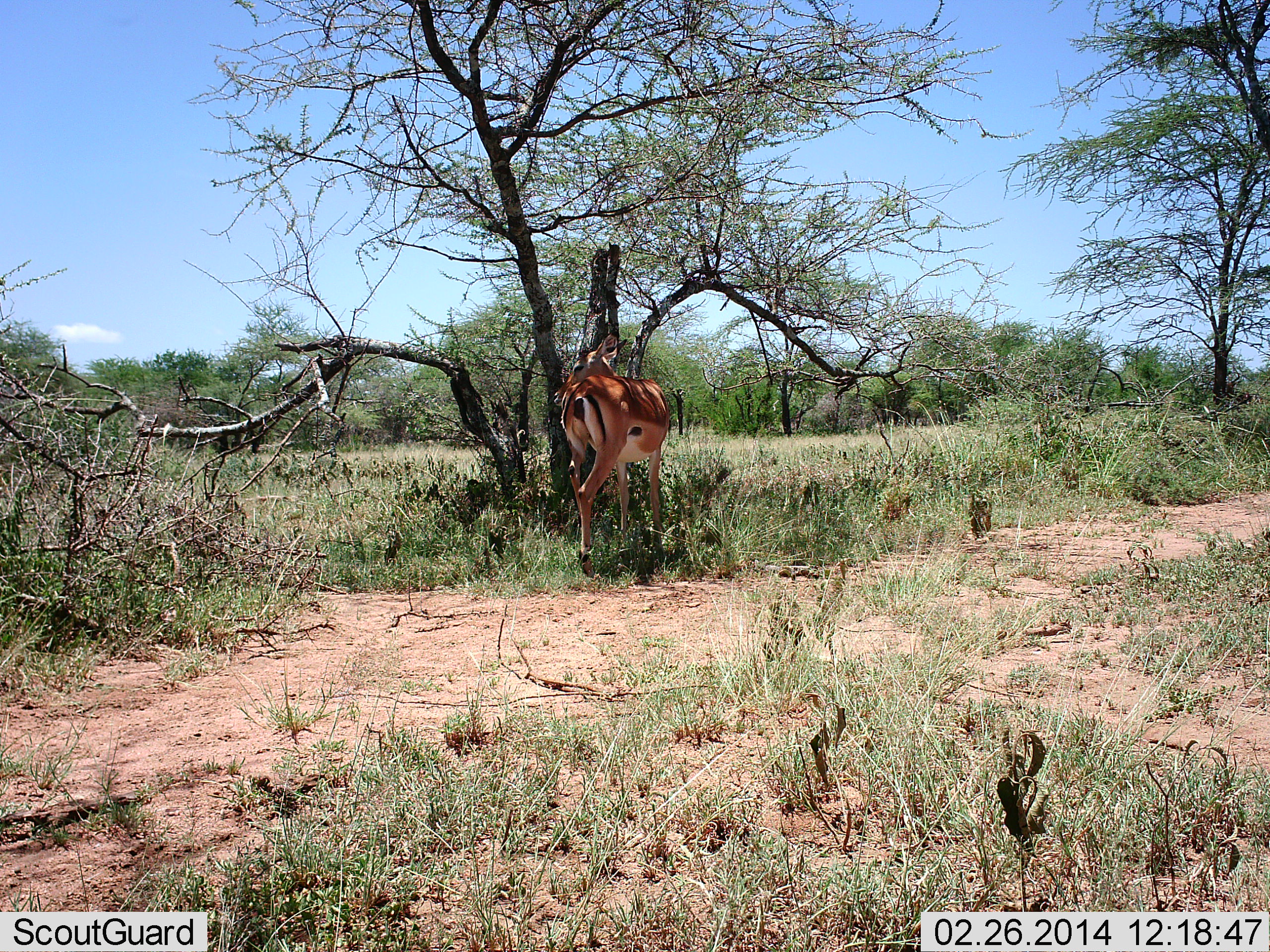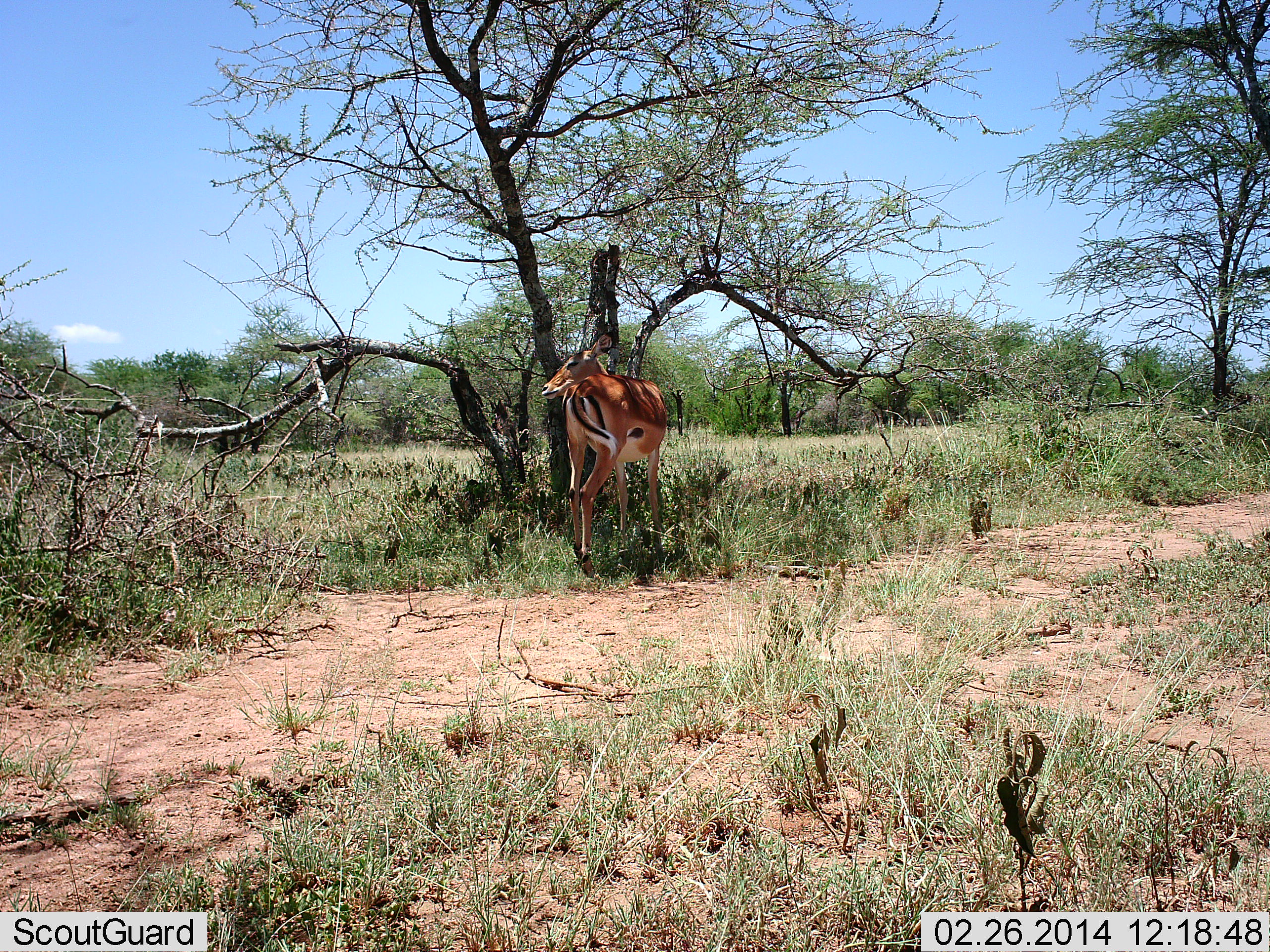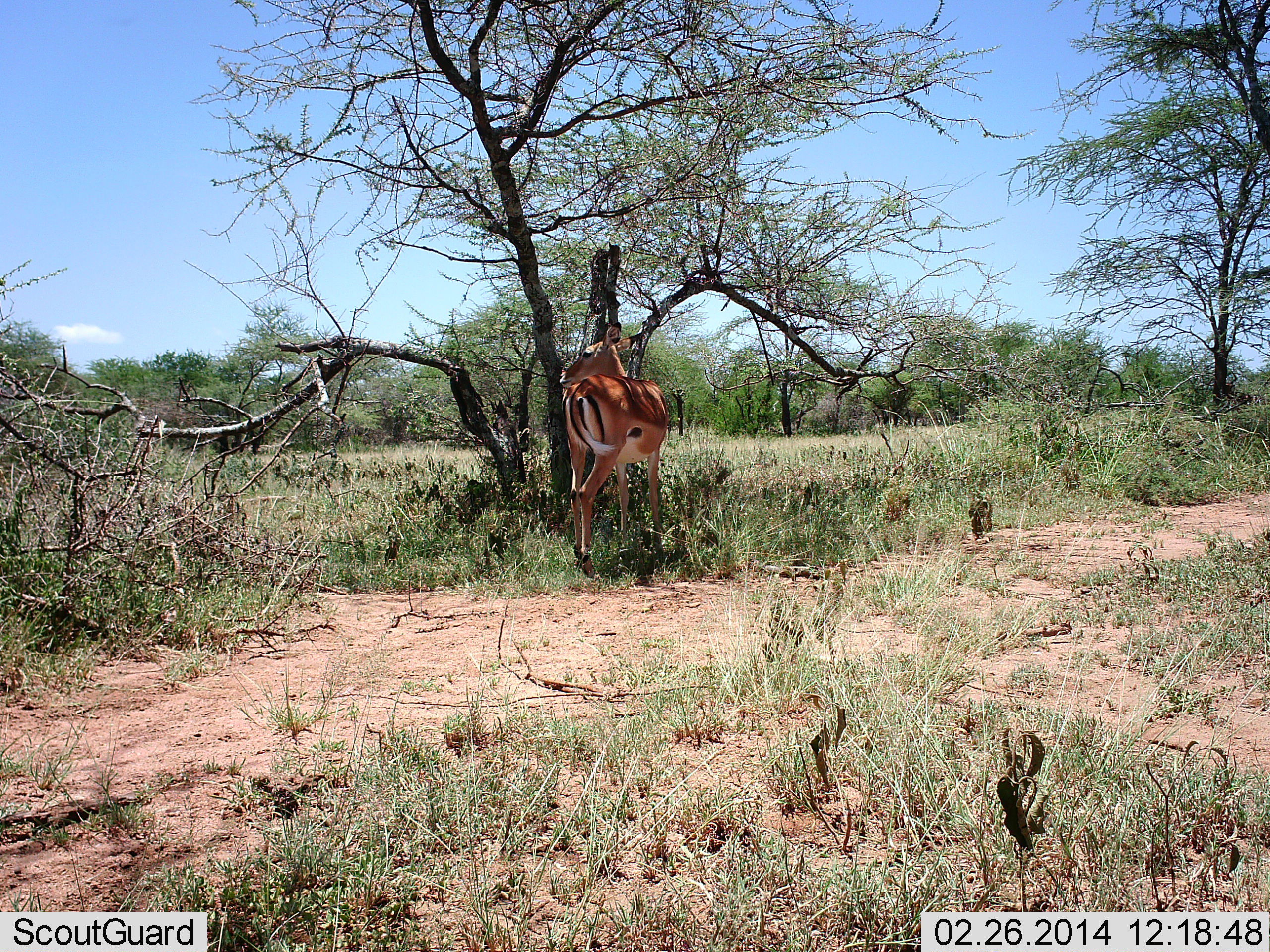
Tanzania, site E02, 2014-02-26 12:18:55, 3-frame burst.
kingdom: Animalia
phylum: Chordata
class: Mammalia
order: Artiodactyla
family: Bovidae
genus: Aepyceros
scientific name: Aepyceros melampus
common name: impala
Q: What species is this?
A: Impala (Aepyceros melampus).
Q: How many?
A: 1.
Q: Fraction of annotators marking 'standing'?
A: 90%.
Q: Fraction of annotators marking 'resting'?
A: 10%.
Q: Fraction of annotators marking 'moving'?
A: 20%.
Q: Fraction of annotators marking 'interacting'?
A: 0%.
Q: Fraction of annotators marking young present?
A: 0%.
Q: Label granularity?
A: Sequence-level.